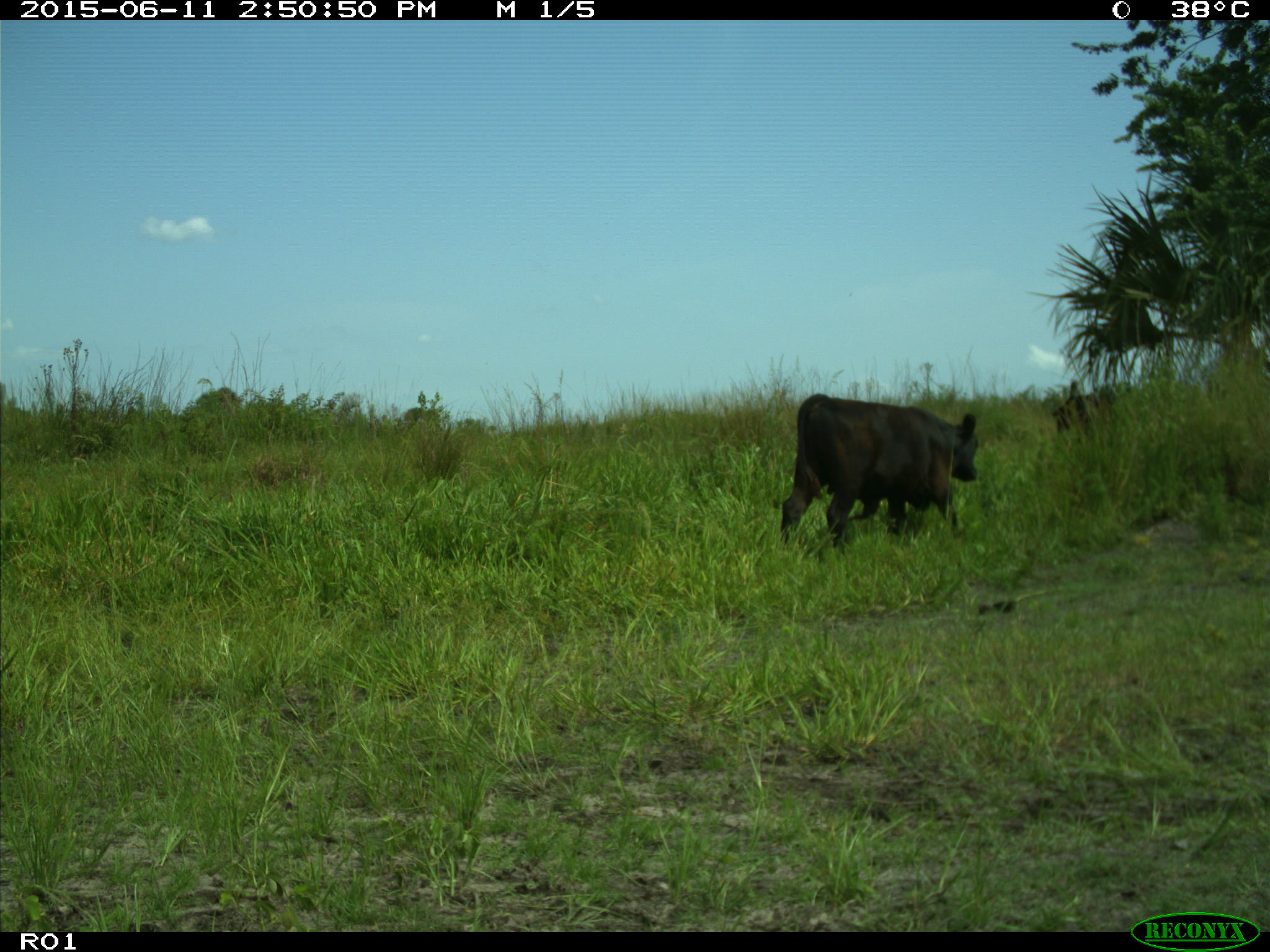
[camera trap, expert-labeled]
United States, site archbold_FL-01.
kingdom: Animalia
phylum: Chordata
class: Mammalia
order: Artiodactyla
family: Bovidae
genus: Bos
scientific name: Bos taurus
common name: domestic cow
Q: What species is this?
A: Bos taurus (domestic cow).